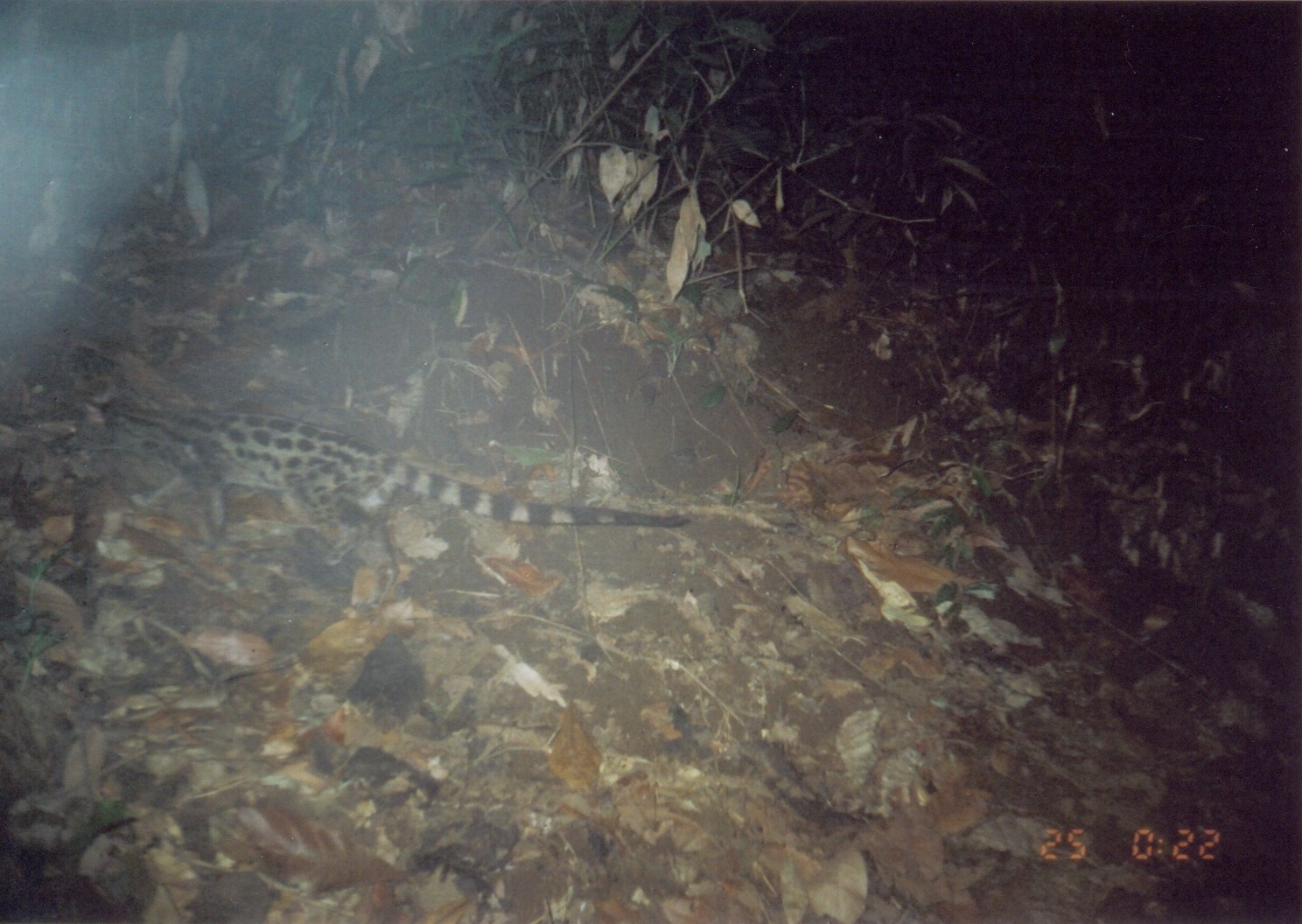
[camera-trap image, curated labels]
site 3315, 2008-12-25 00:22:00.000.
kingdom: Animalia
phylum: Chordata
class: Mammalia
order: Carnivora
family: Viverridae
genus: Genetta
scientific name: Genetta servalina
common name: servaline genet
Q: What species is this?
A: Genetta servalina (servaline genet).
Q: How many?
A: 1.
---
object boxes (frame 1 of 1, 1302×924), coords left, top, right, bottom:
genetta servalina: 62, 383, 693, 613